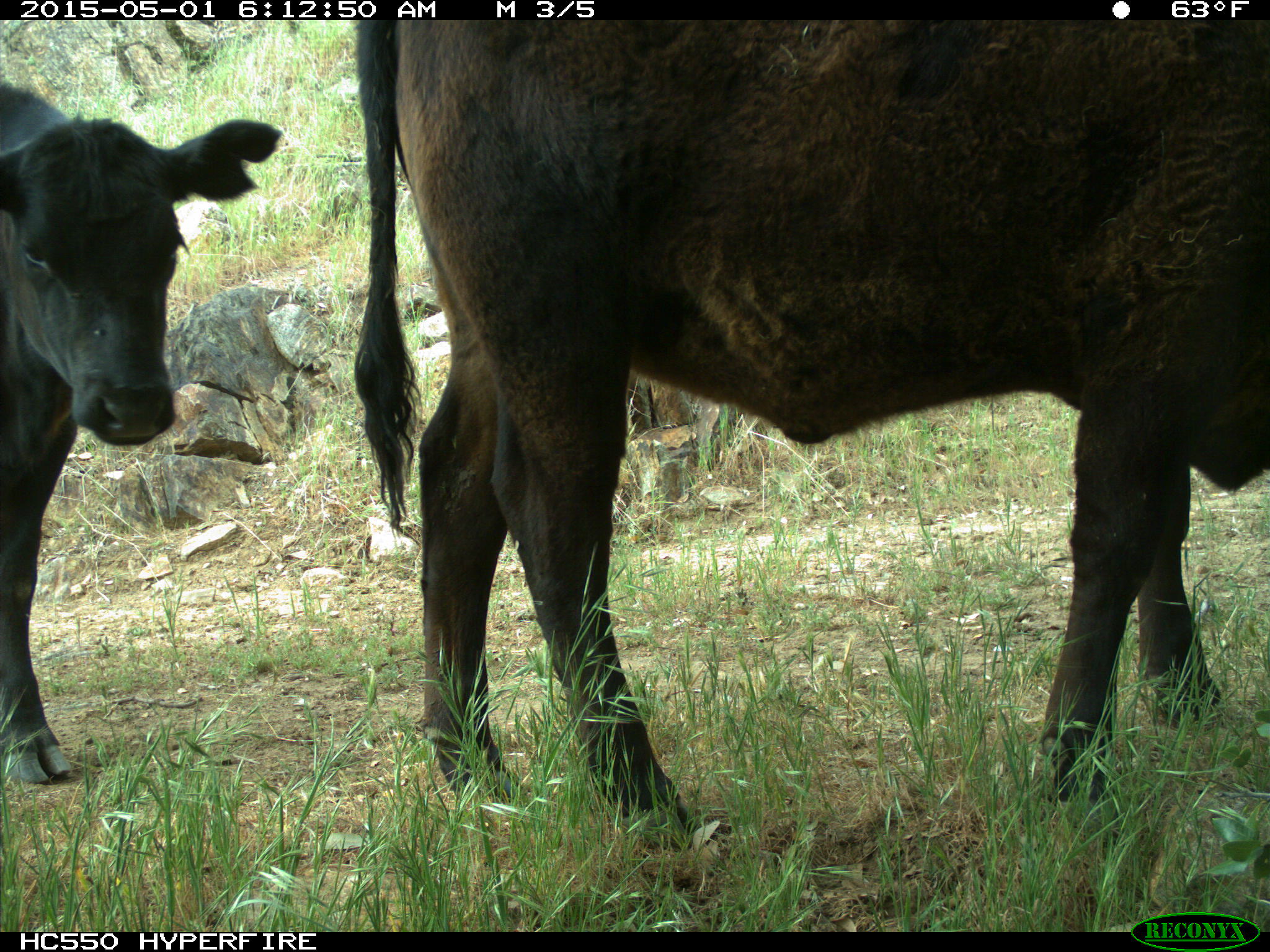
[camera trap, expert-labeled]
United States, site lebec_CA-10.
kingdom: Animalia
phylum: Chordata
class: Mammalia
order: Artiodactyla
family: Bovidae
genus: Bos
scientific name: Bos taurus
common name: domestic cow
Bos taurus (domestic cow).